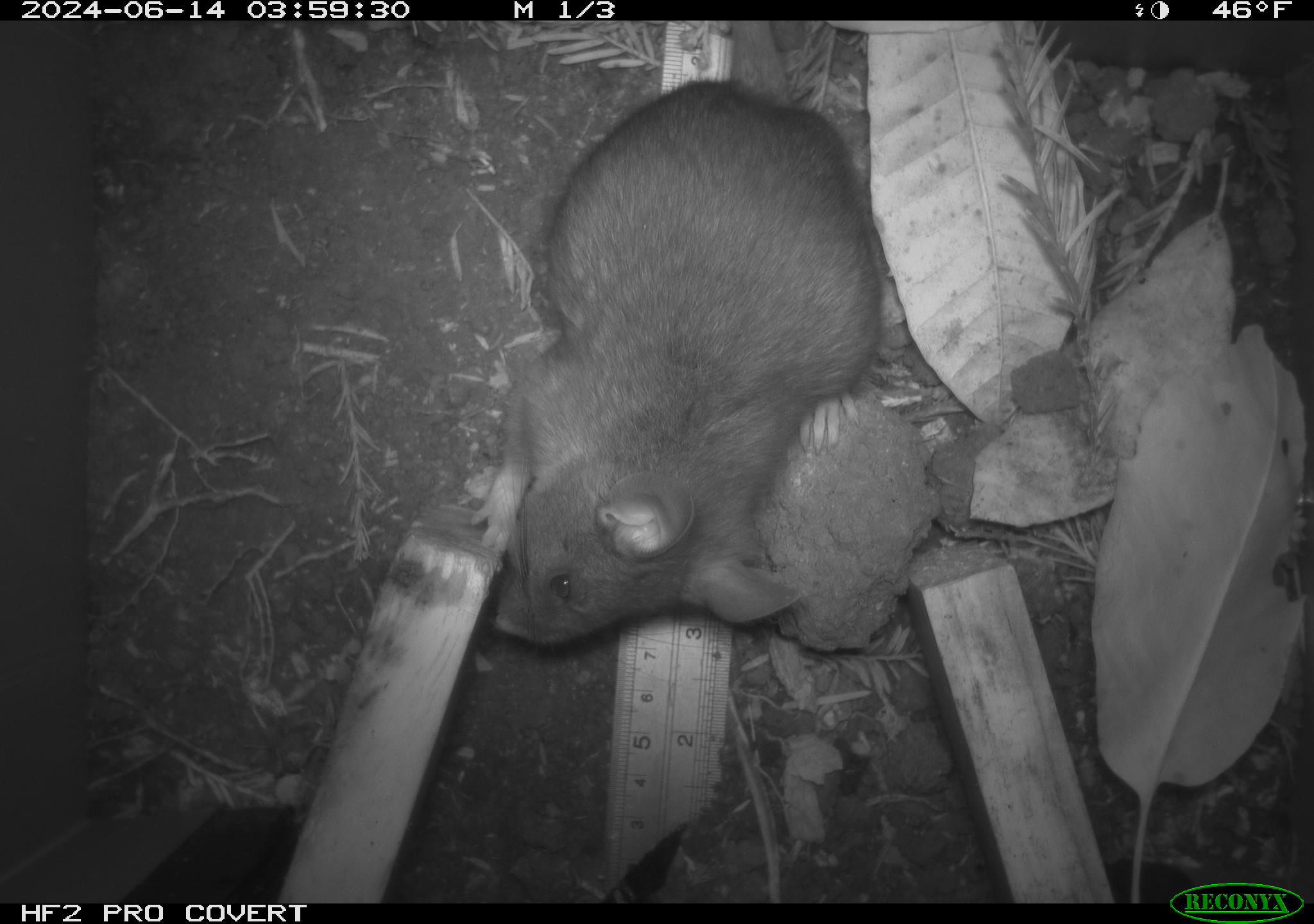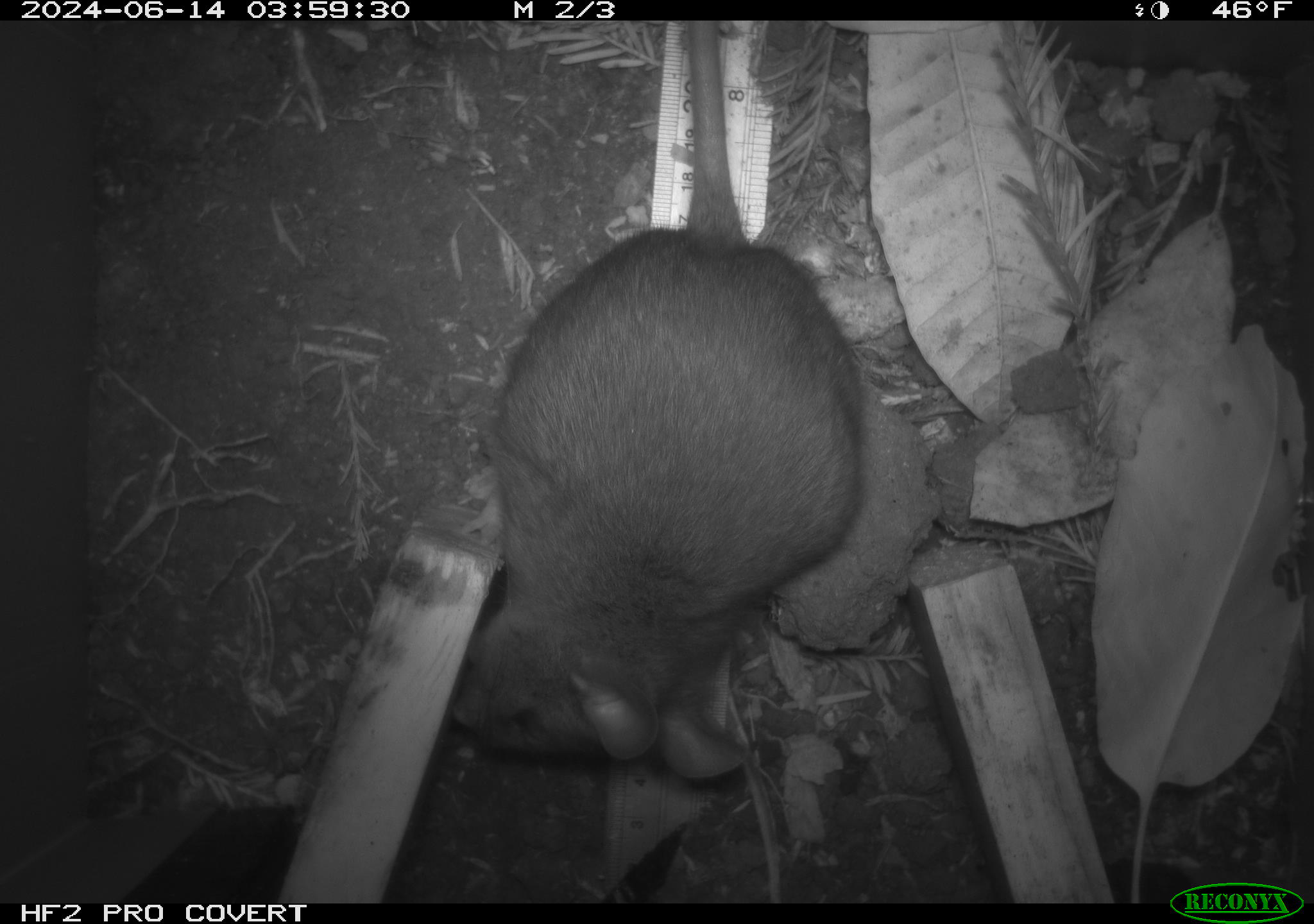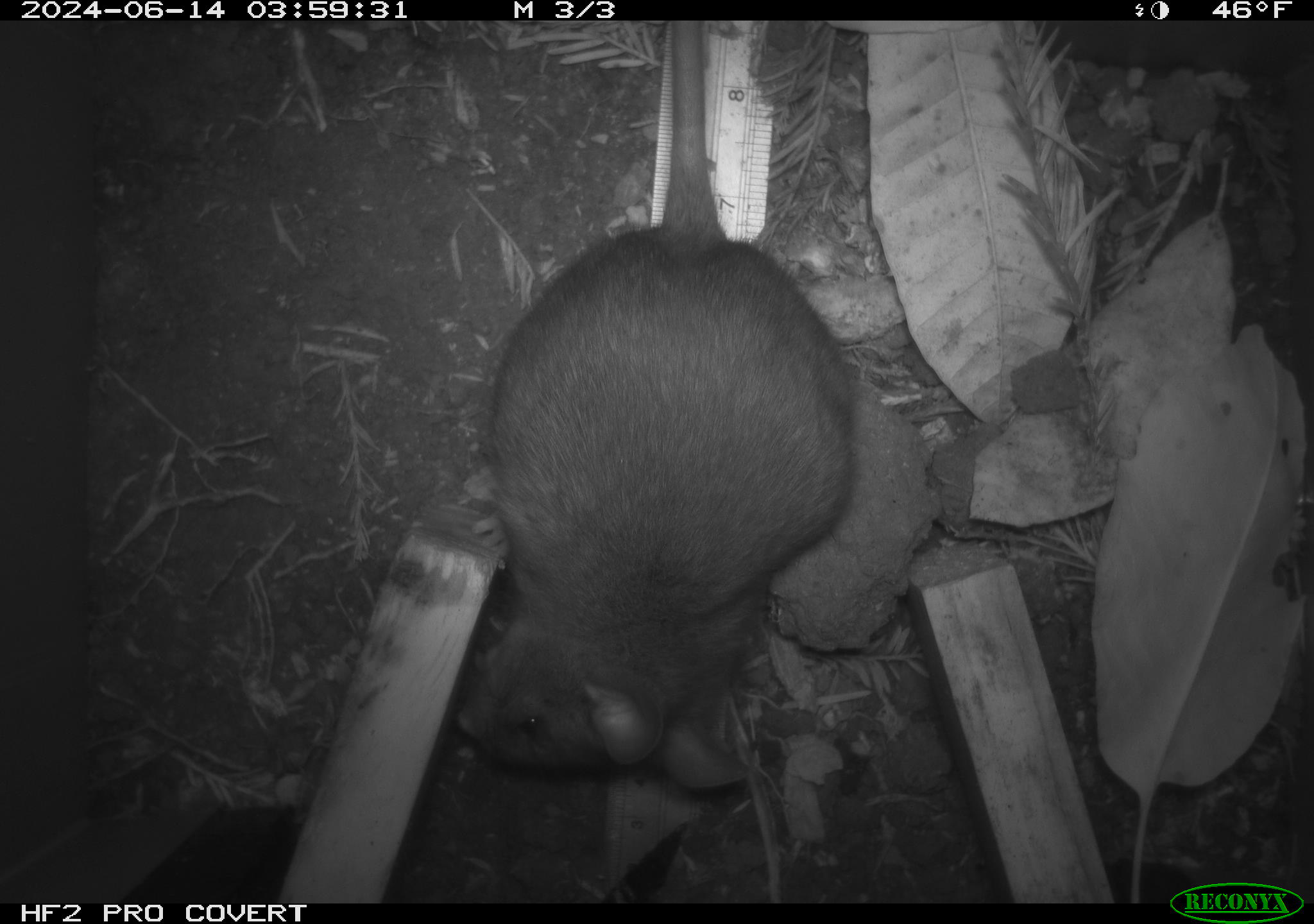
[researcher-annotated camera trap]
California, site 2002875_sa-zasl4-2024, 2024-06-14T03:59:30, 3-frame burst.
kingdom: Animalia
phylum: Chordata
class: Mammalia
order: Rodentia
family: Cricetidae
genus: Neotoma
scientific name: Neotoma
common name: pack rat or woodrat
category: neotoma species